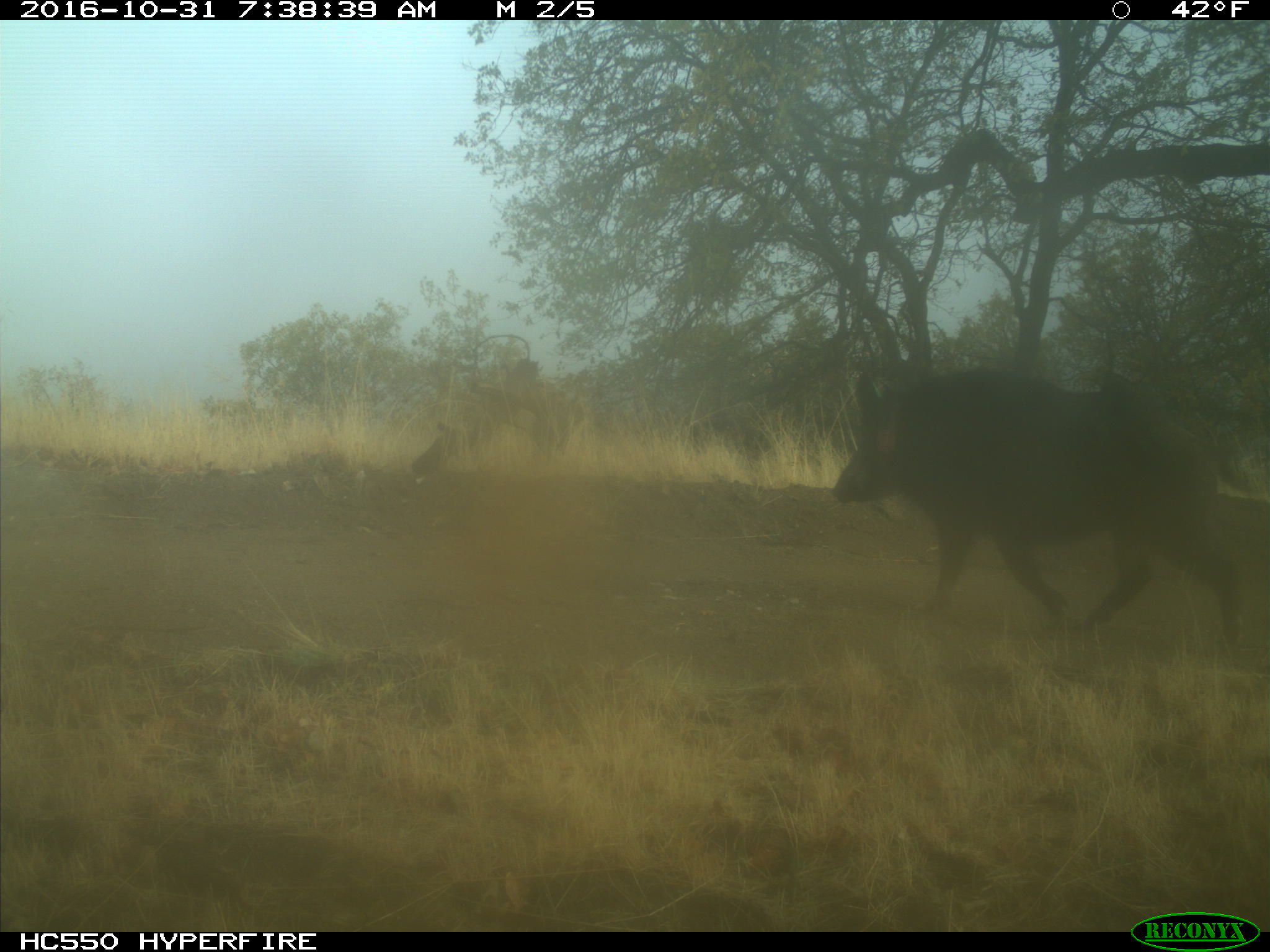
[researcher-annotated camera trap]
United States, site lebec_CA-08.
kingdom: Animalia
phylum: Chordata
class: Mammalia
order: Artiodactyla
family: Suidae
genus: Sus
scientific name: Sus scrofa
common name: wild boar